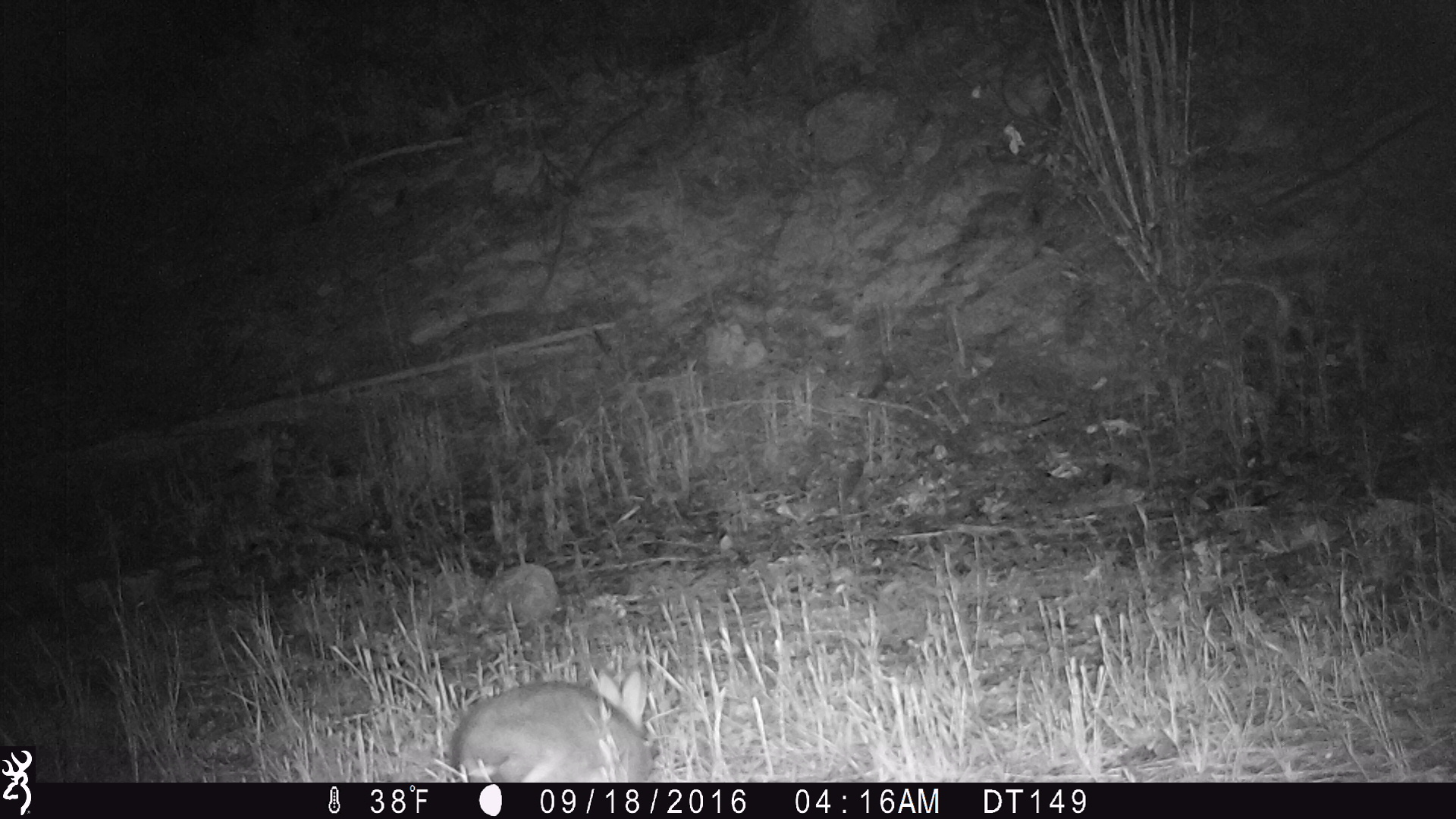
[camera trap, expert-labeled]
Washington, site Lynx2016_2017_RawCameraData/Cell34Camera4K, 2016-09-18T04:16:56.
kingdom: Animalia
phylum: Chordata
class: Mammalia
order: Lagomorpha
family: Leporidae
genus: Lepus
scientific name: Lepus americanus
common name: snowshoe hare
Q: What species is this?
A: Lepus americanus (snowshoe hare).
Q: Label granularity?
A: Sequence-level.